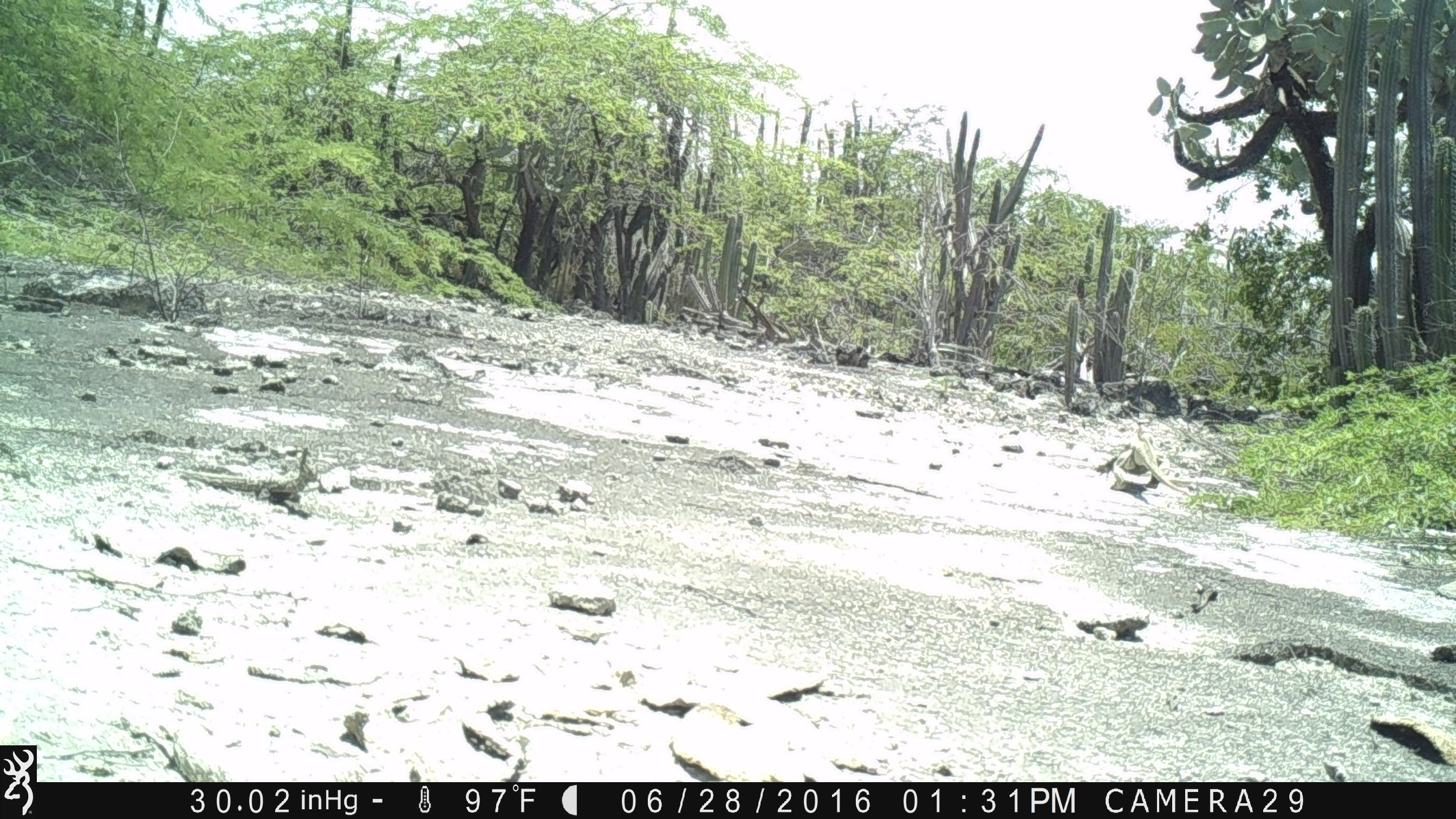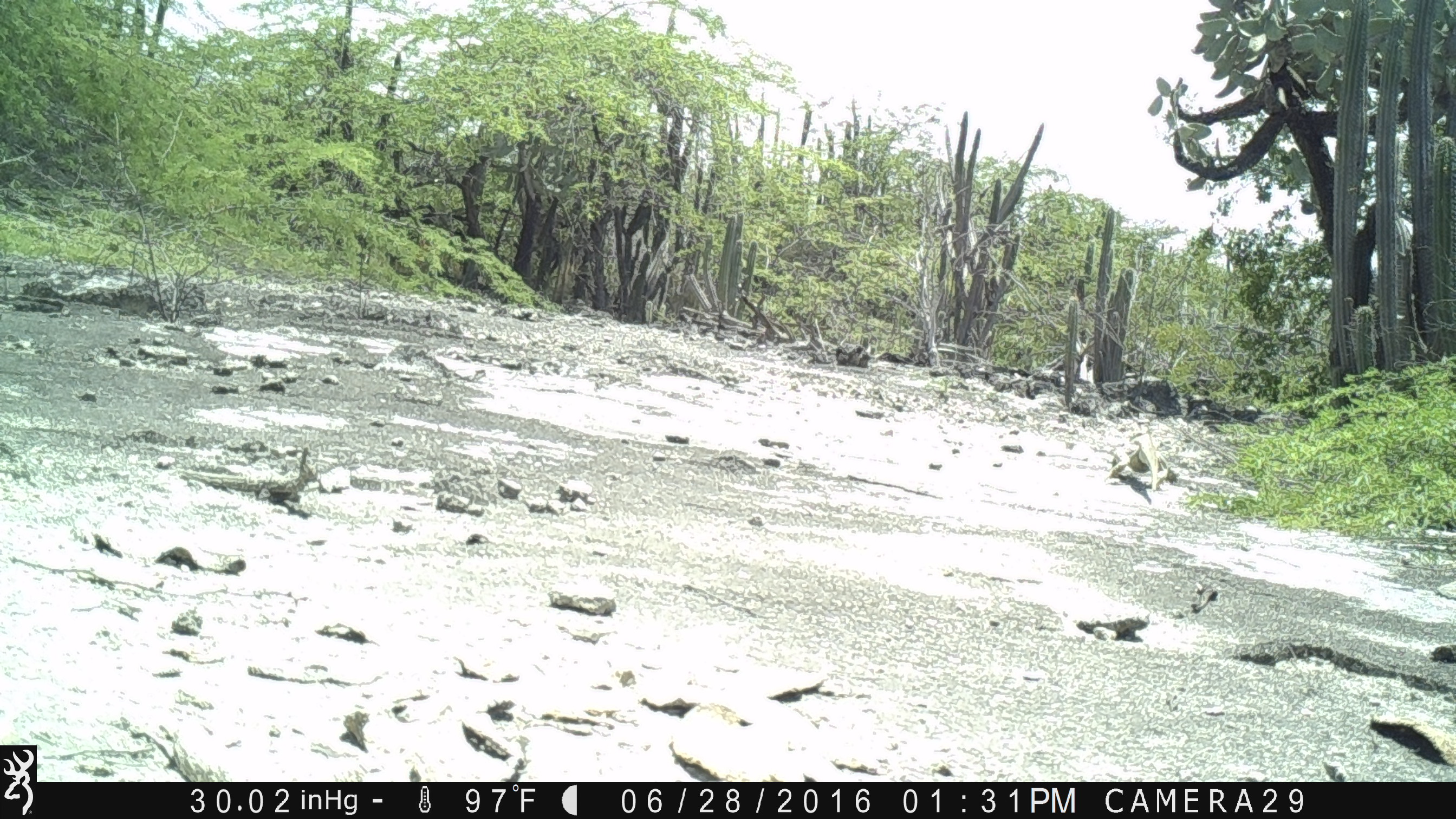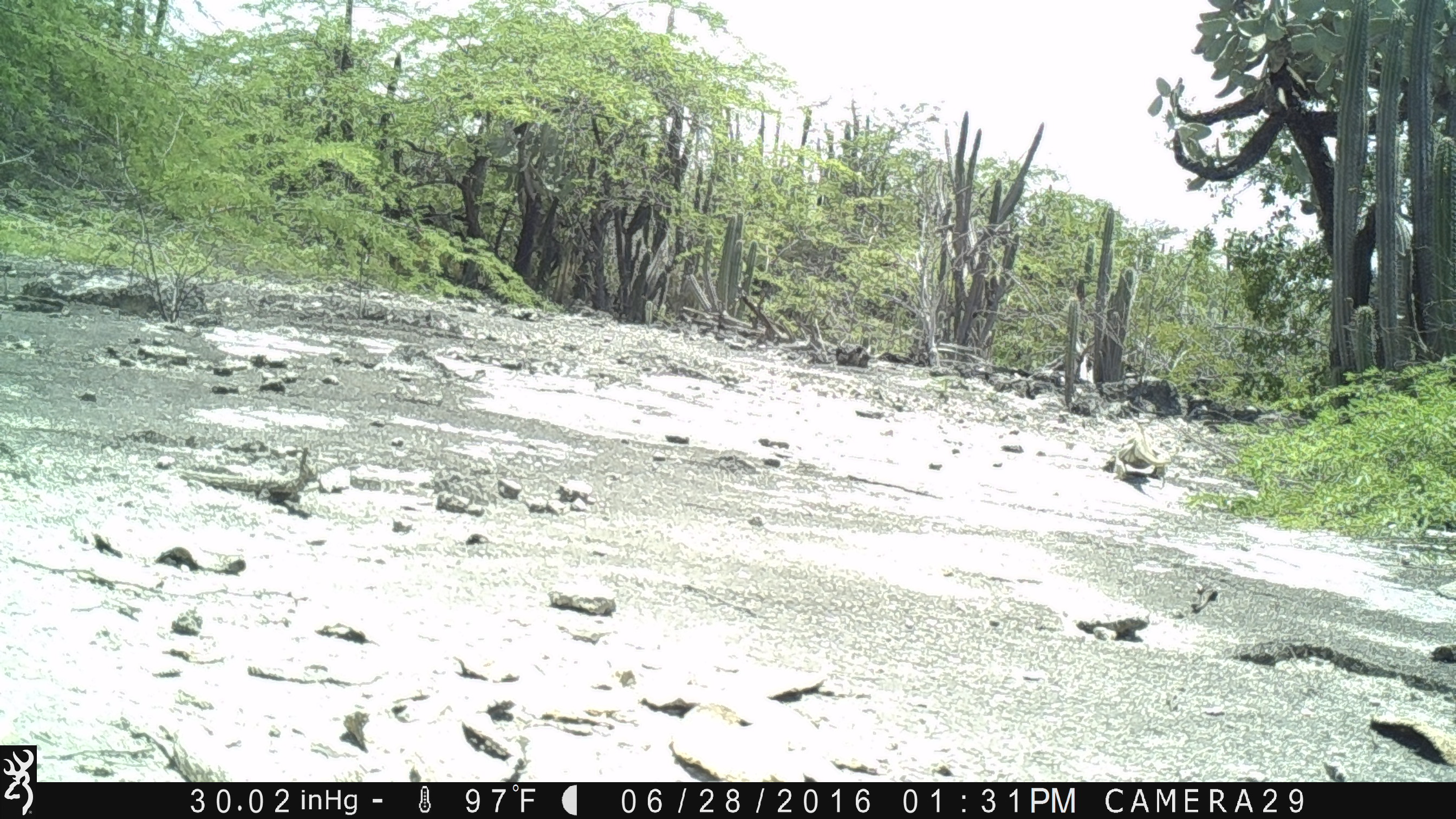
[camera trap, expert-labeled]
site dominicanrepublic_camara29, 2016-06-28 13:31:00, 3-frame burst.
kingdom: Animalia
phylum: Chordata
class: Reptilia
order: Squamata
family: Iguanidae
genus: Iguana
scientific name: Iguana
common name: typical iguanas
Iguana (typical iguanas).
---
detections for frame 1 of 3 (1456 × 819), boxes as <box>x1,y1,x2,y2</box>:
iguana: <box>1094,434,1196,502</box>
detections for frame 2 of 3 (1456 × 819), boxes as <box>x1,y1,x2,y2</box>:
iguana: <box>1096,418,1191,492</box>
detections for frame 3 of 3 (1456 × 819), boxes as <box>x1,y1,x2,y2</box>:
iguana: <box>1105,412,1183,492</box>